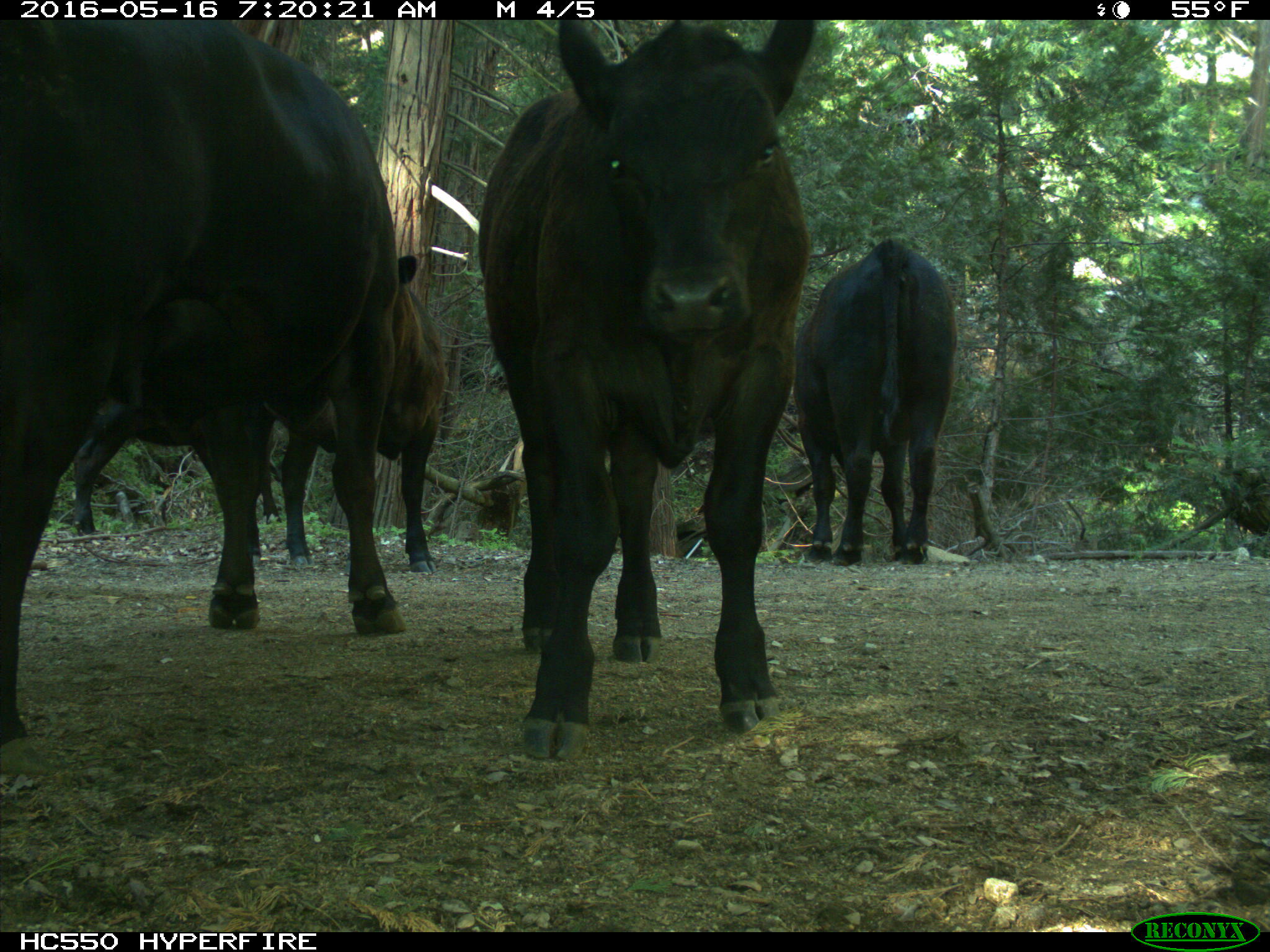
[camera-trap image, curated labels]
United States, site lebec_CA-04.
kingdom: Animalia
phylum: Chordata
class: Mammalia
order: Artiodactyla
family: Bovidae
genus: Bos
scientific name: Bos taurus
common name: domestic cow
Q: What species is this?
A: Bos taurus (domestic cow).